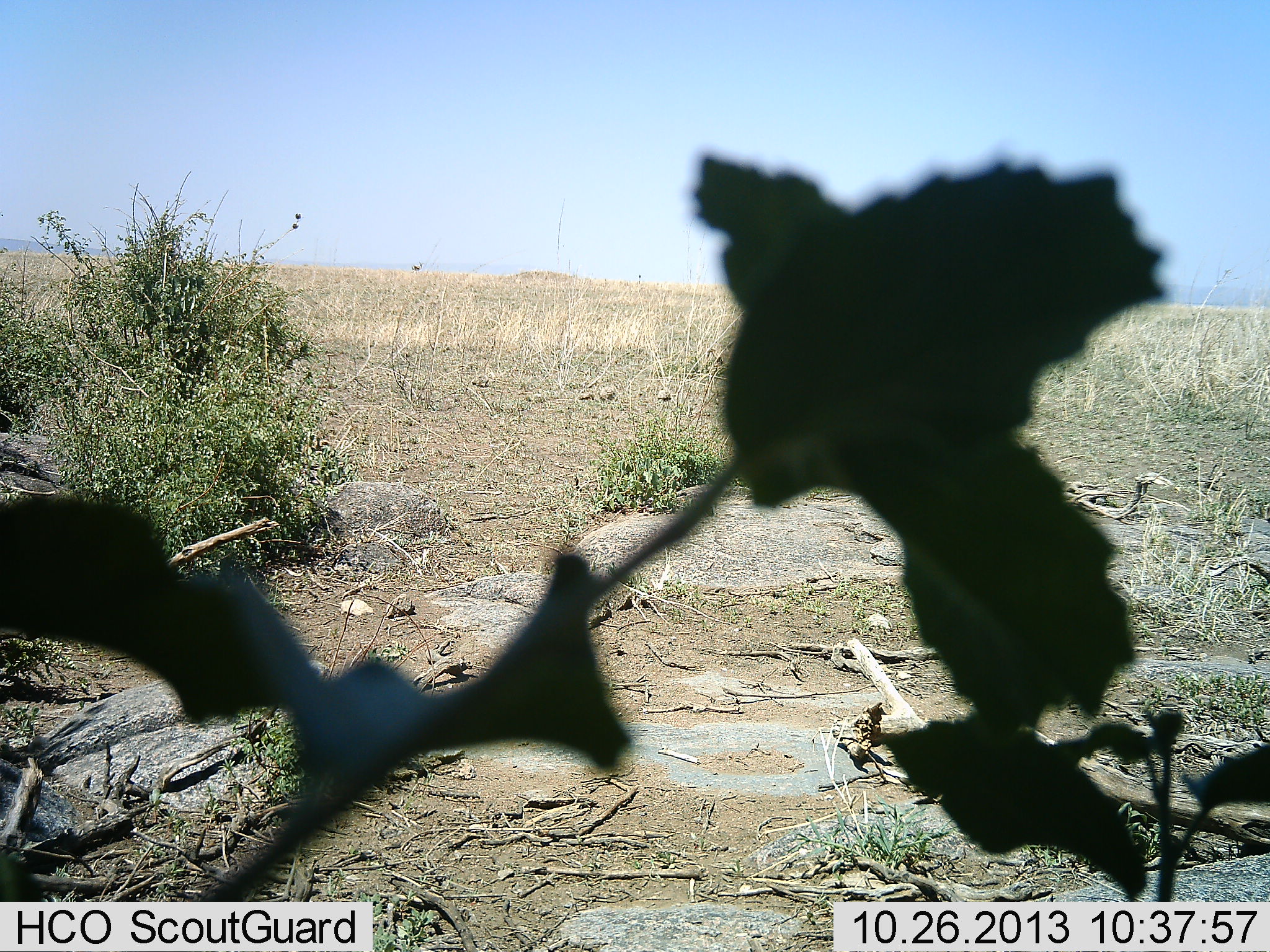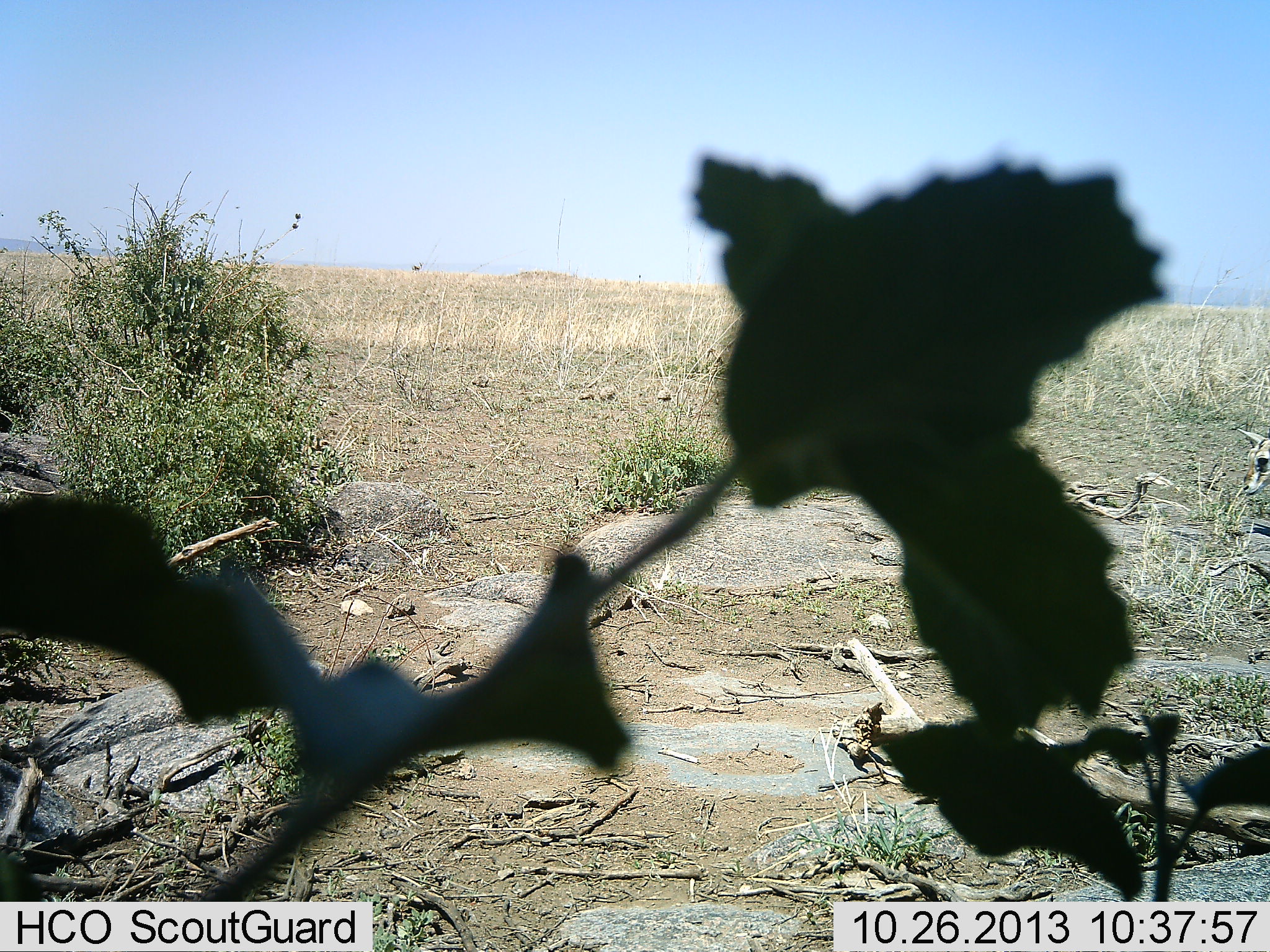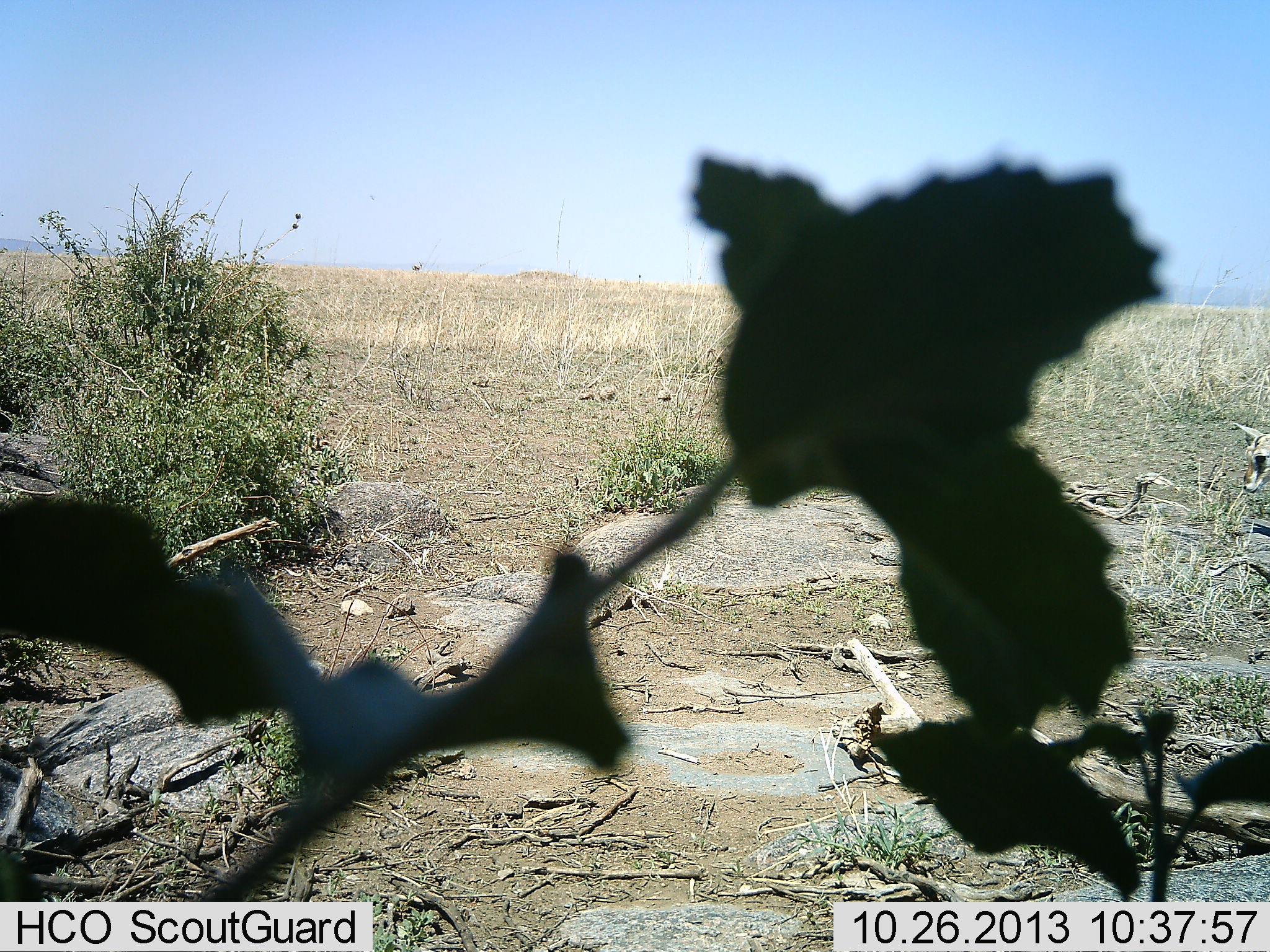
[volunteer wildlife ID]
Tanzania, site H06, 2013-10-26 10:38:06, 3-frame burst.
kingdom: Animalia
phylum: Chordata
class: Mammalia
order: Artiodactyla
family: Bovidae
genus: Eudorcas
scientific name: Eudorcas thomsonii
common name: thomson's gazelle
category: gazellethomsons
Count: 1.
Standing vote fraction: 50%.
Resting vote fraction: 0%.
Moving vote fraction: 40%.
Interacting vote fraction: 0%.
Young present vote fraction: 0%.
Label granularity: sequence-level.